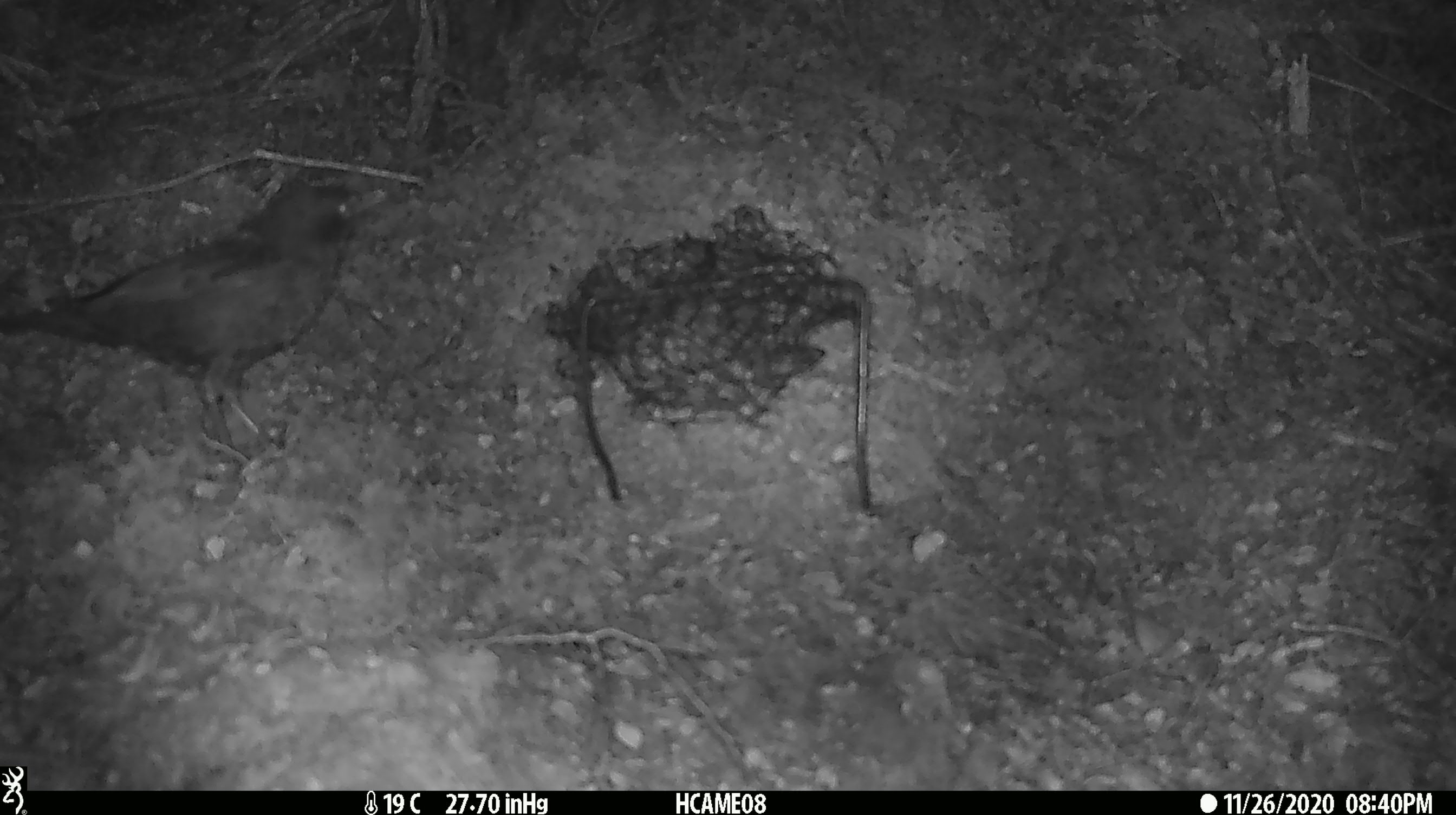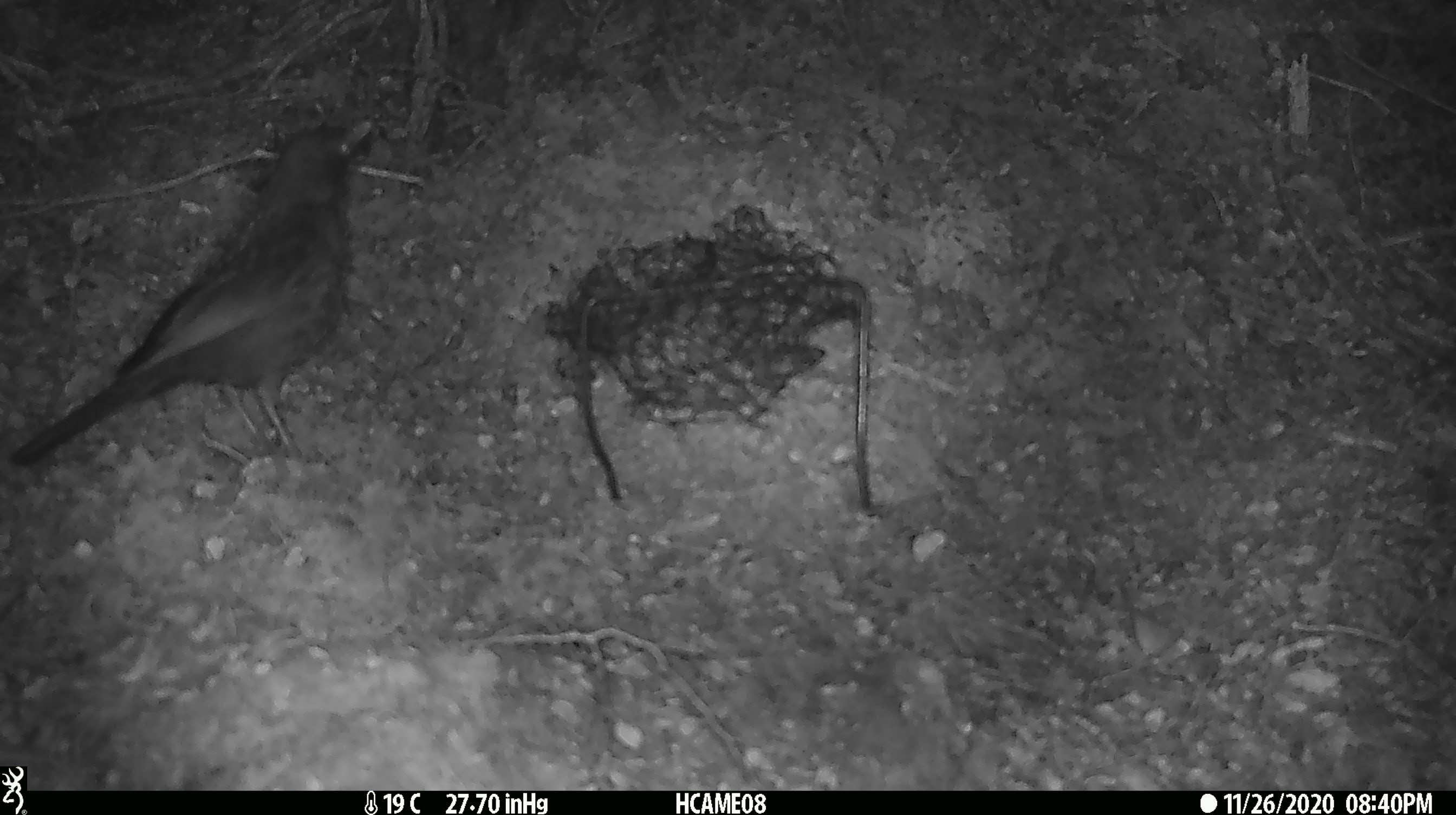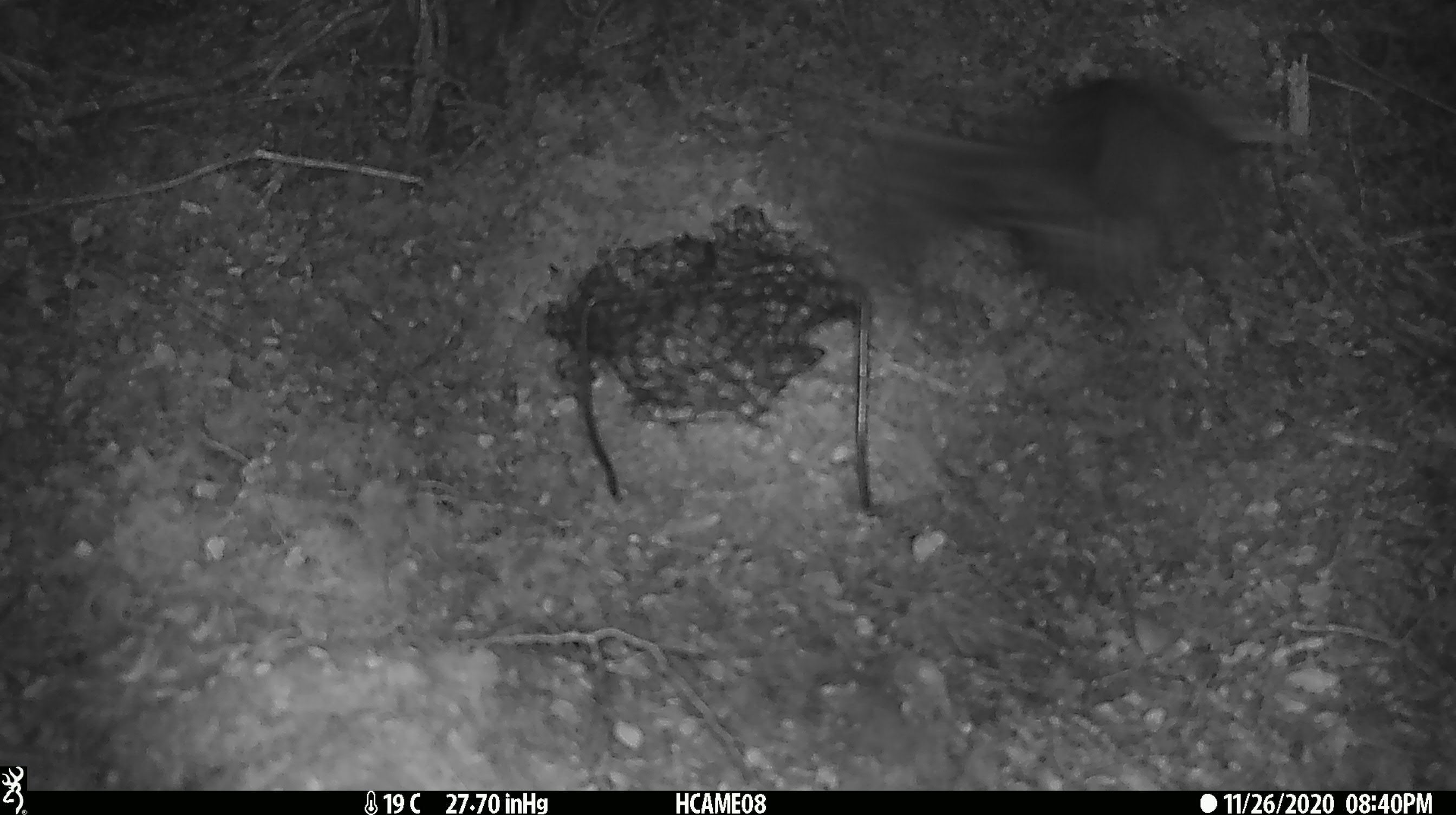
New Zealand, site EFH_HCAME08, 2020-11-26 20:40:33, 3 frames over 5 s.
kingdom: Animalia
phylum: Chordata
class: Aves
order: Passeriformes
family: Turdidae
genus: Turdus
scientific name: Turdus merula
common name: eurasian blackbird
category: blackbird